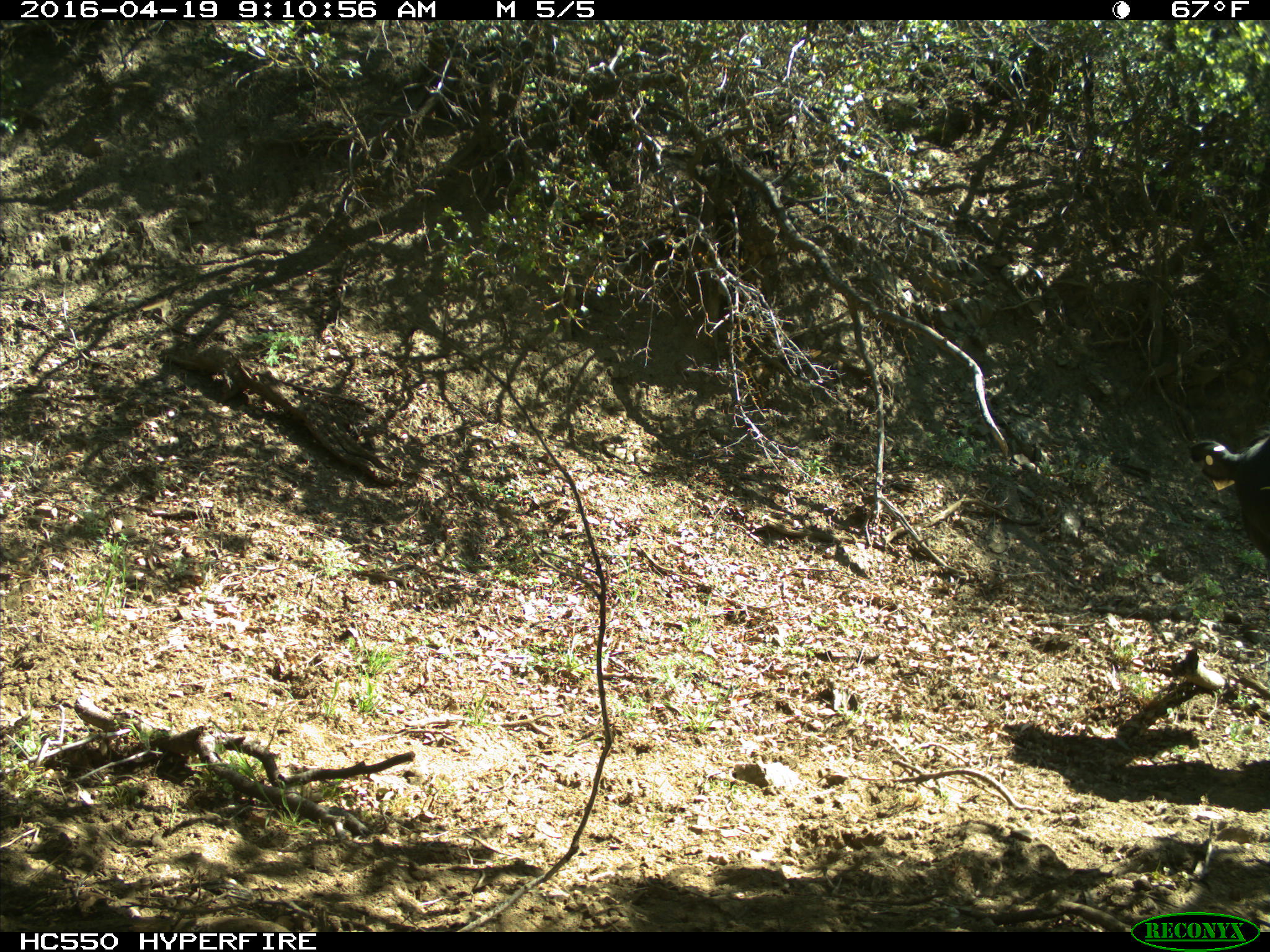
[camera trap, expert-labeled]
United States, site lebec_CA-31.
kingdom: Animalia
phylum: Chordata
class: Mammalia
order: Artiodactyla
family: Bovidae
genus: Bos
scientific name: Bos taurus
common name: domestic cow